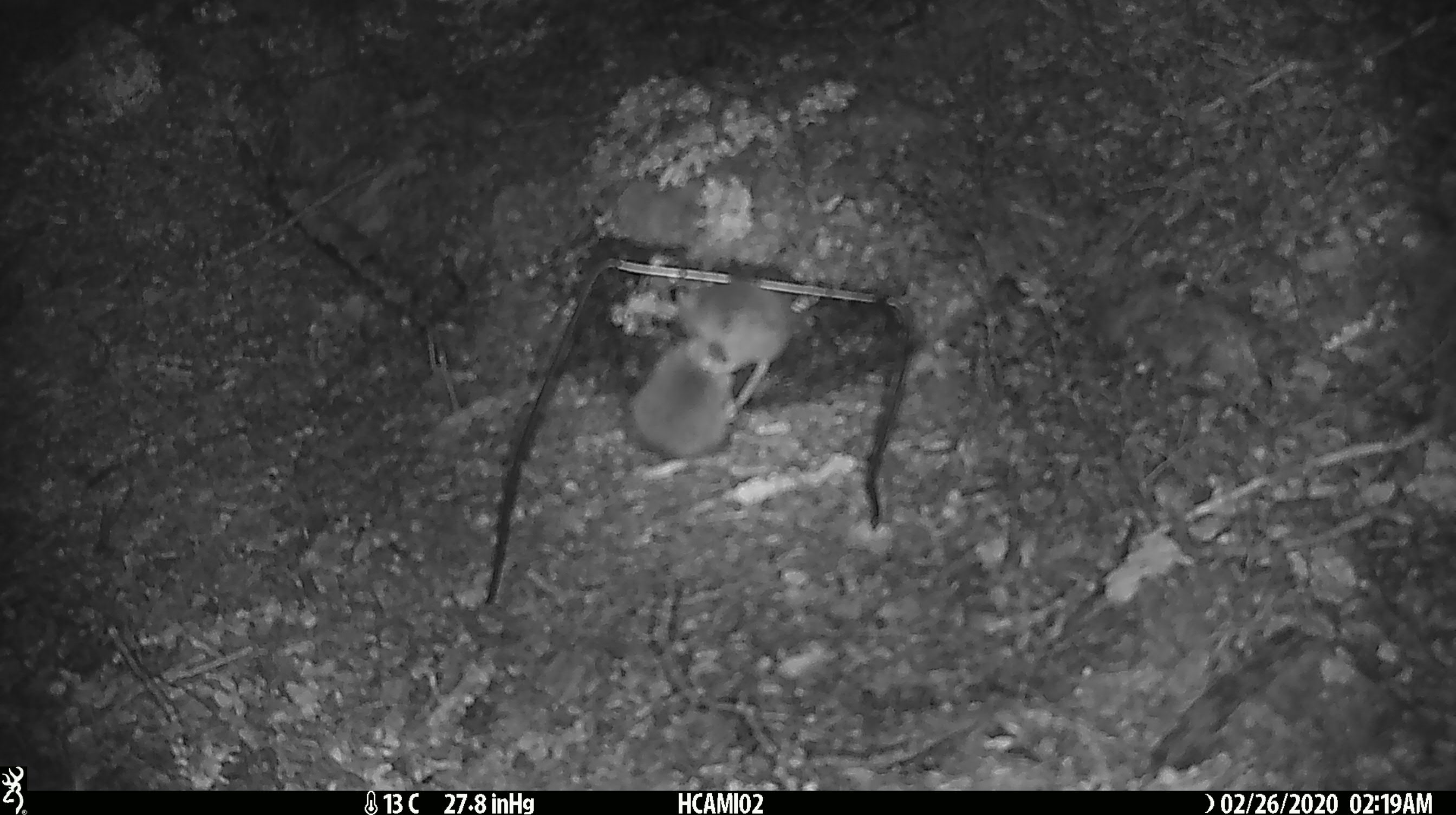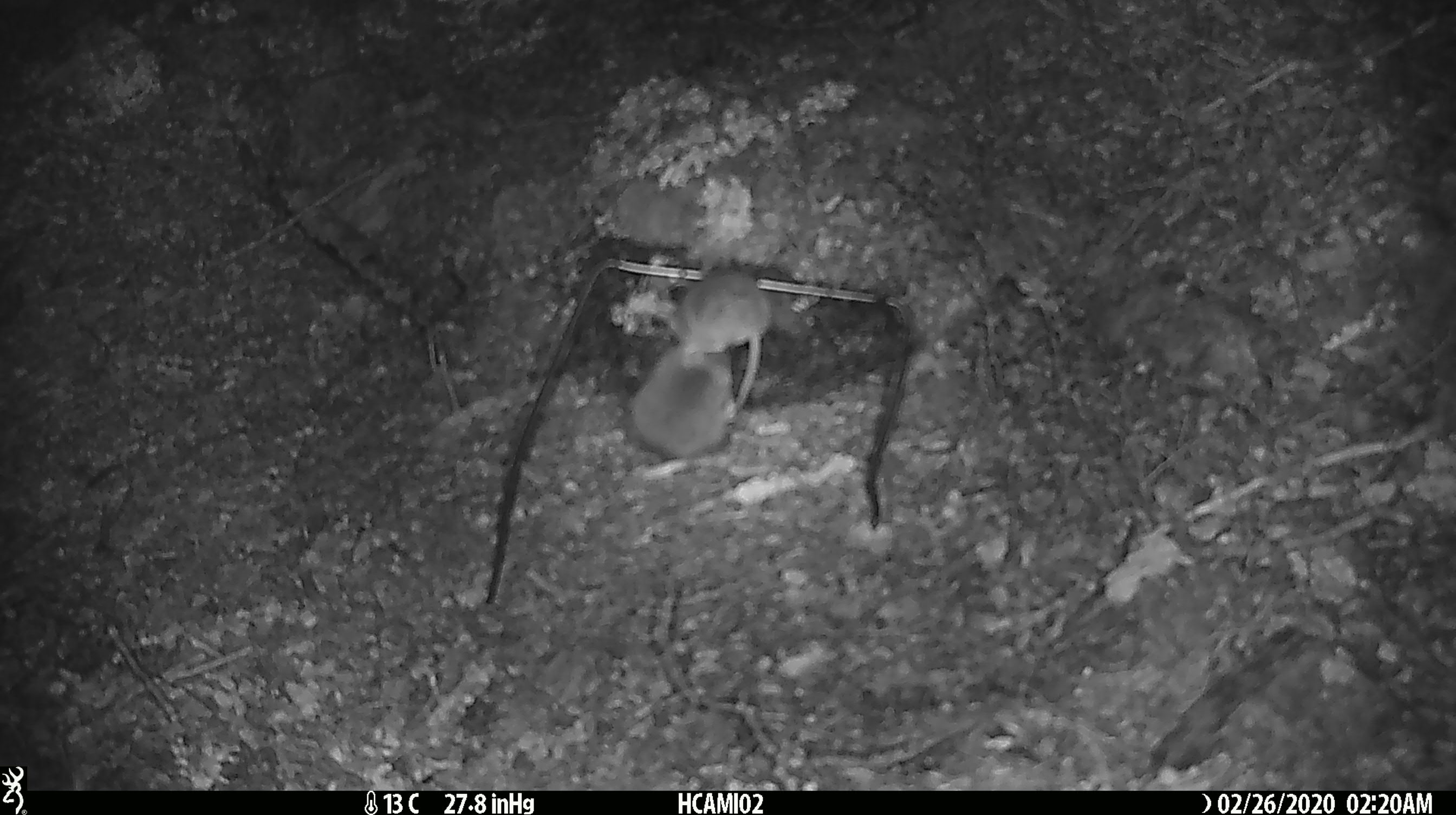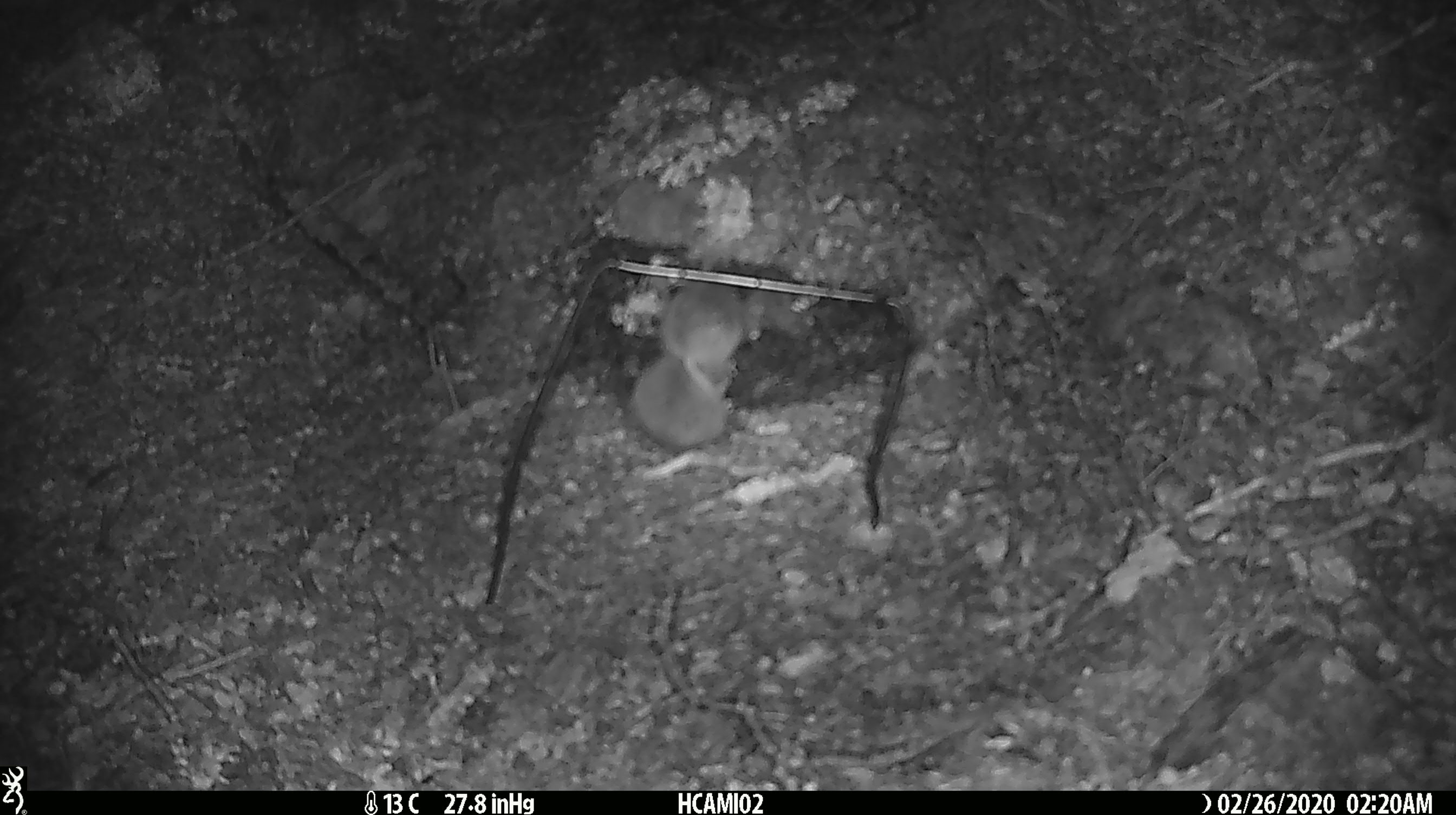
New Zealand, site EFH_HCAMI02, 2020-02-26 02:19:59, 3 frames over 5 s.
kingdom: Animalia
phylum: Chordata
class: Mammalia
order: Rodentia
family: Muridae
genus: Mus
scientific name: Mus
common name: mouse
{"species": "mouse (Mus)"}